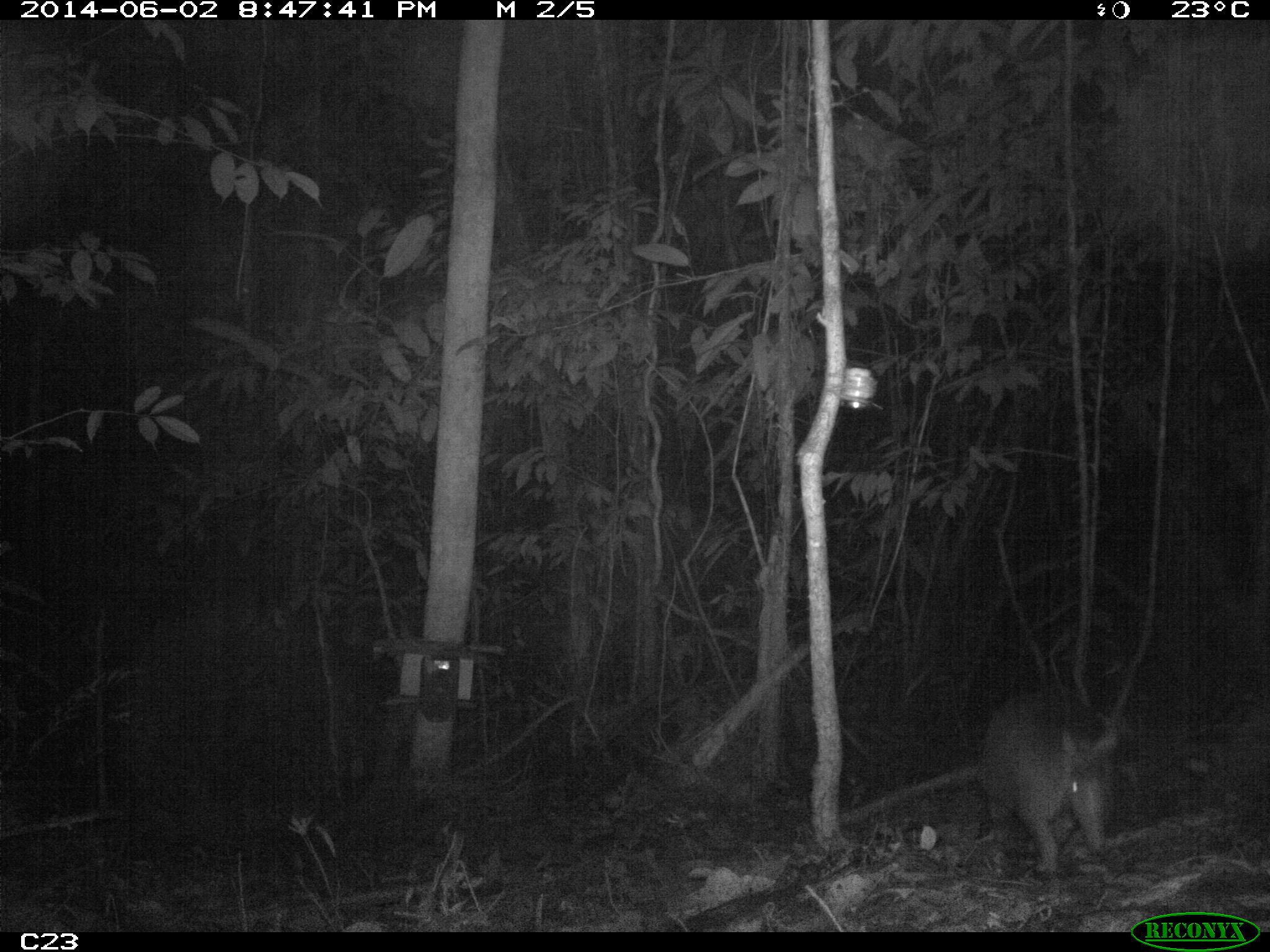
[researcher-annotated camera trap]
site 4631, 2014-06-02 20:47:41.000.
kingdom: Animalia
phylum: Chordata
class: Mammalia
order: Cingulata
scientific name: Cingulata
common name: armadillo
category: unknown armadillo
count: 1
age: adult